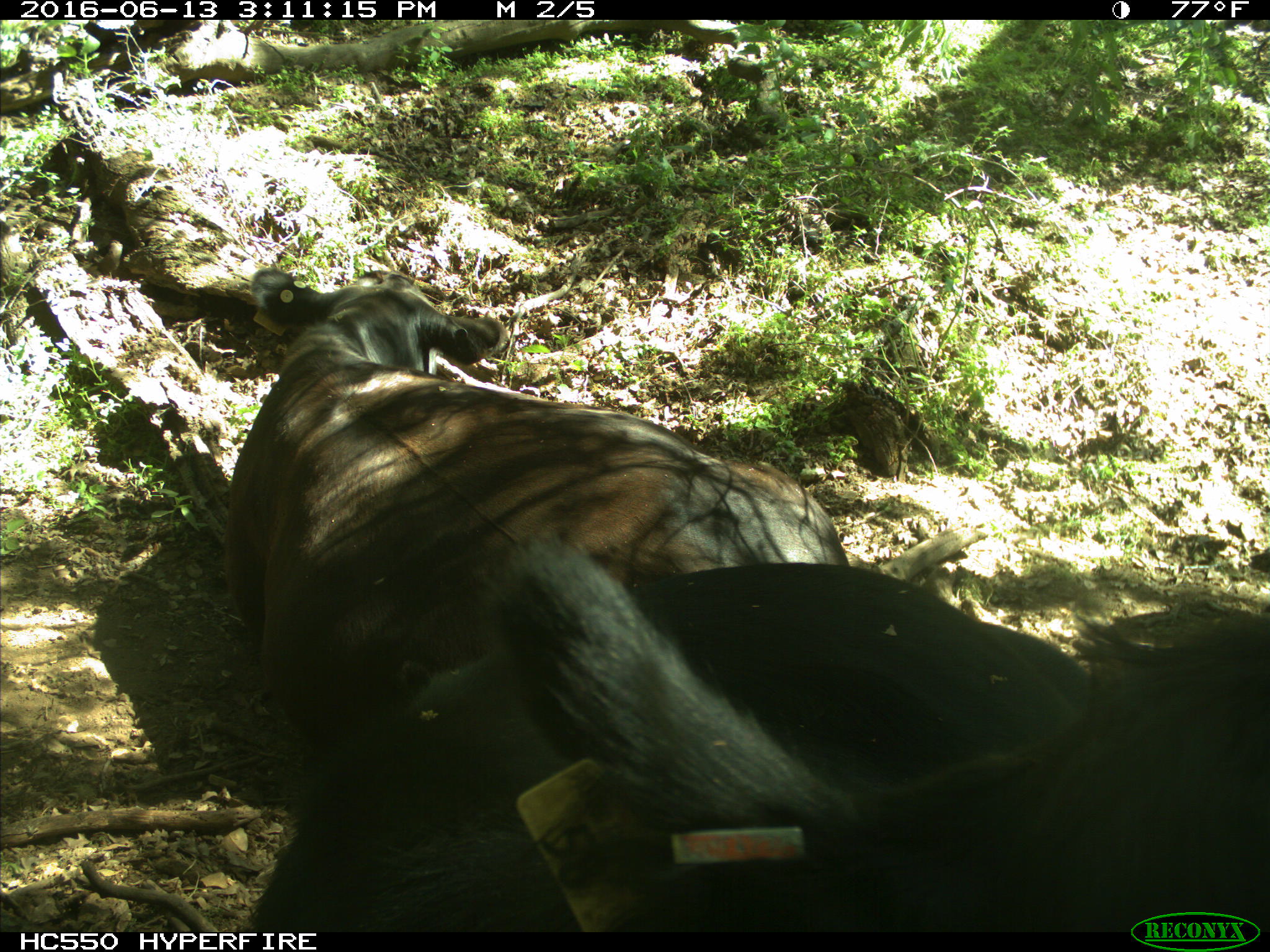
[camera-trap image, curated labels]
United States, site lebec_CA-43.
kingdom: Animalia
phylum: Chordata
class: Mammalia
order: Artiodactyla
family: Bovidae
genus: Bos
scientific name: Bos taurus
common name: domestic cow